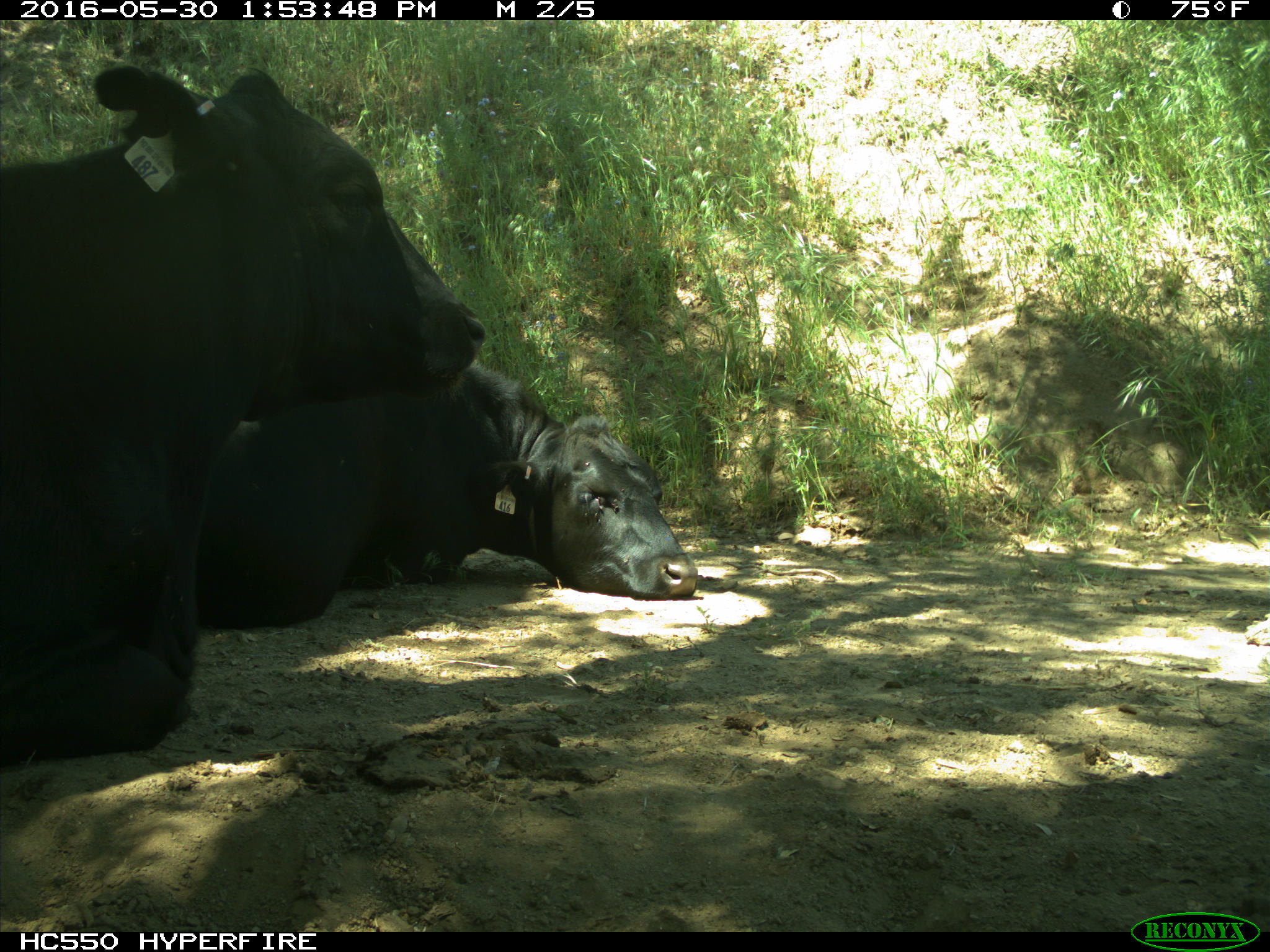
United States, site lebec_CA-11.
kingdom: Animalia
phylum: Chordata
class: Mammalia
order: Artiodactyla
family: Bovidae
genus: Bos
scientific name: Bos taurus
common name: domestic cow